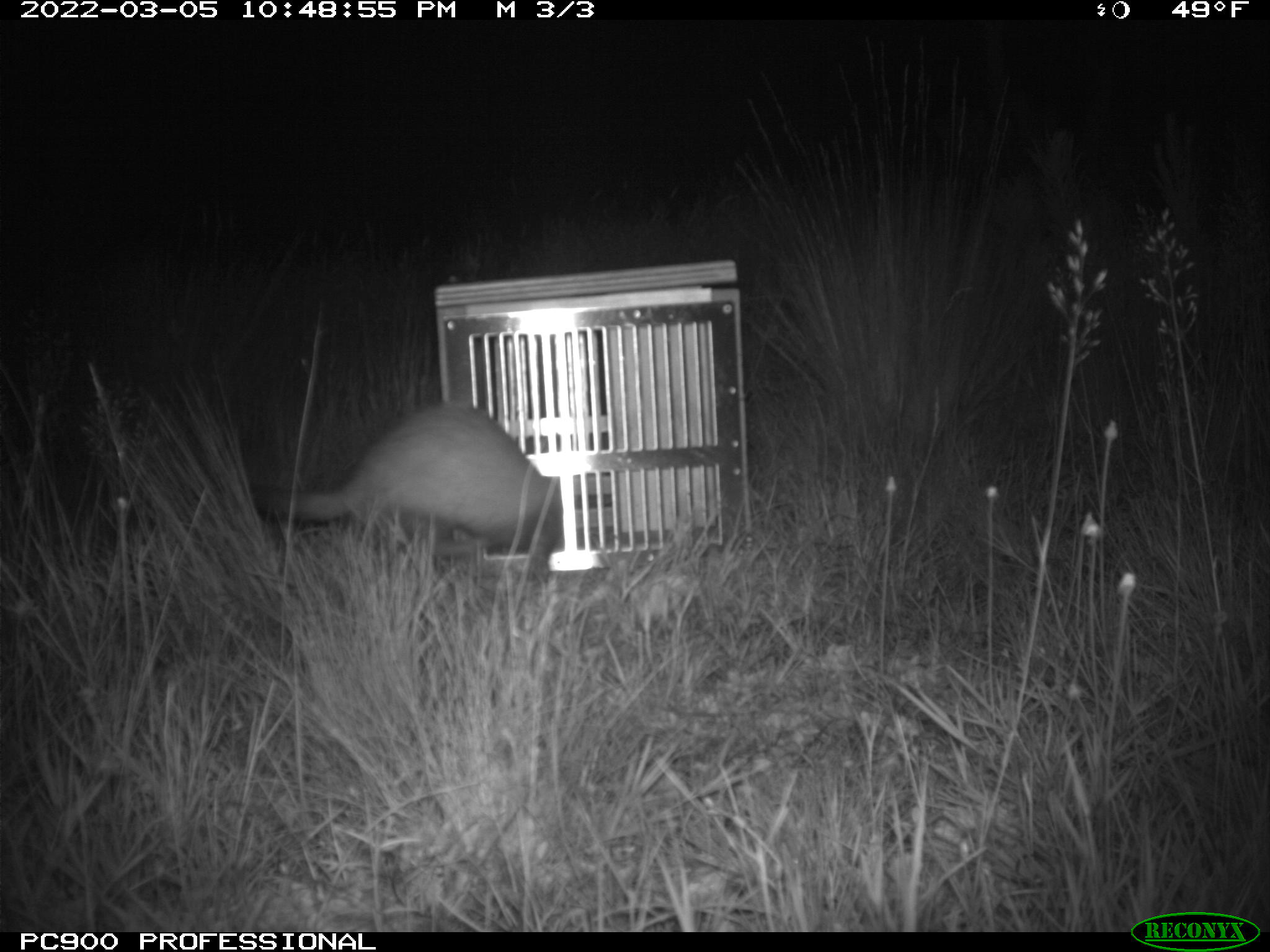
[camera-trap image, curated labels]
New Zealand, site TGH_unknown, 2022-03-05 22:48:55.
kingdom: Animalia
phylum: Chordata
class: Mammalia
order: Carnivora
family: Mustelidae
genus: Mustela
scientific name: Mustela furo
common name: ferret